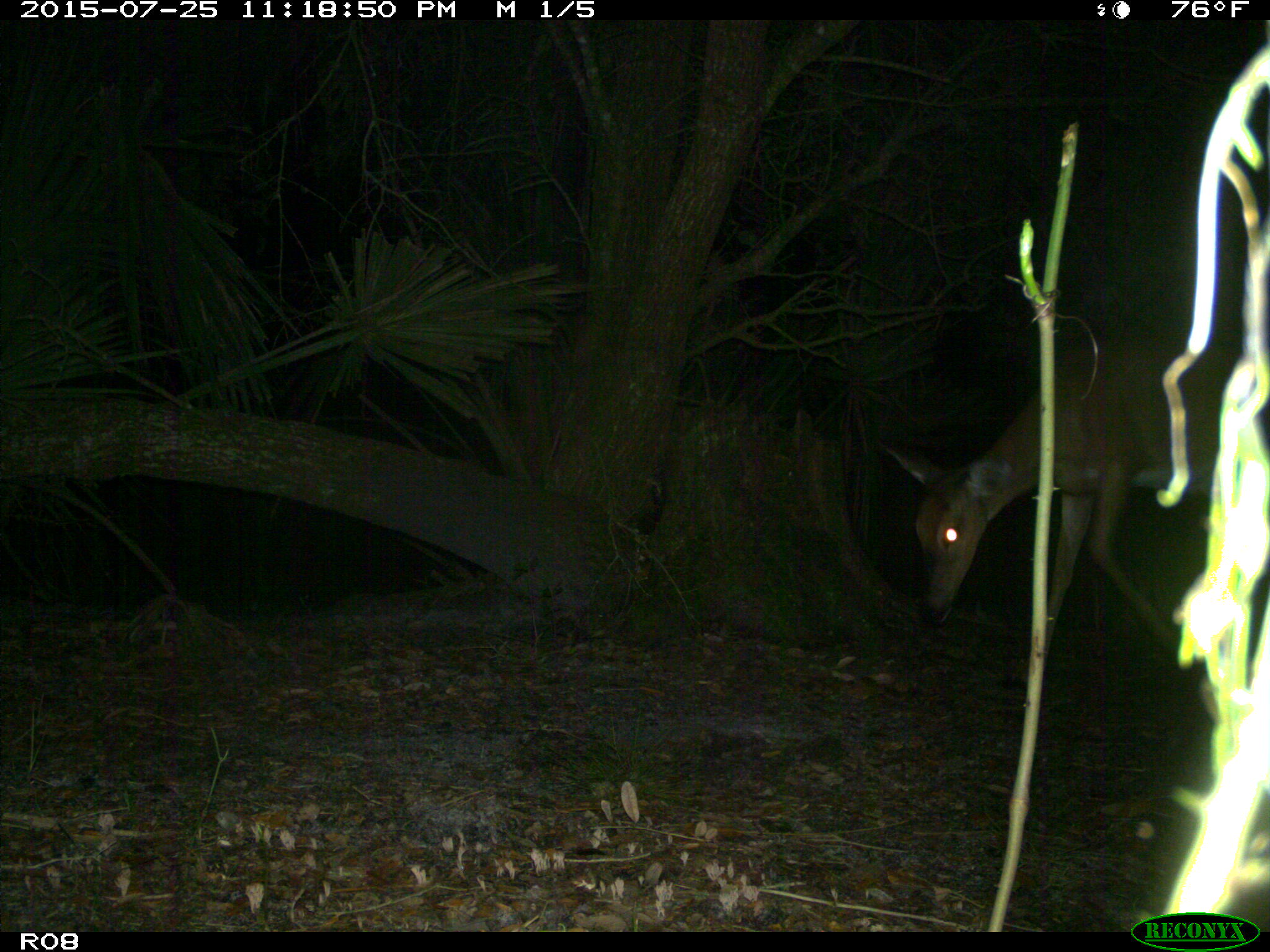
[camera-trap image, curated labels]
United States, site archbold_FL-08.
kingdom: Animalia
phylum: Chordata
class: Mammalia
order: Artiodactyla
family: Cervidae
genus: Odocoileus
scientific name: Odocoileus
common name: deer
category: unidentified deer